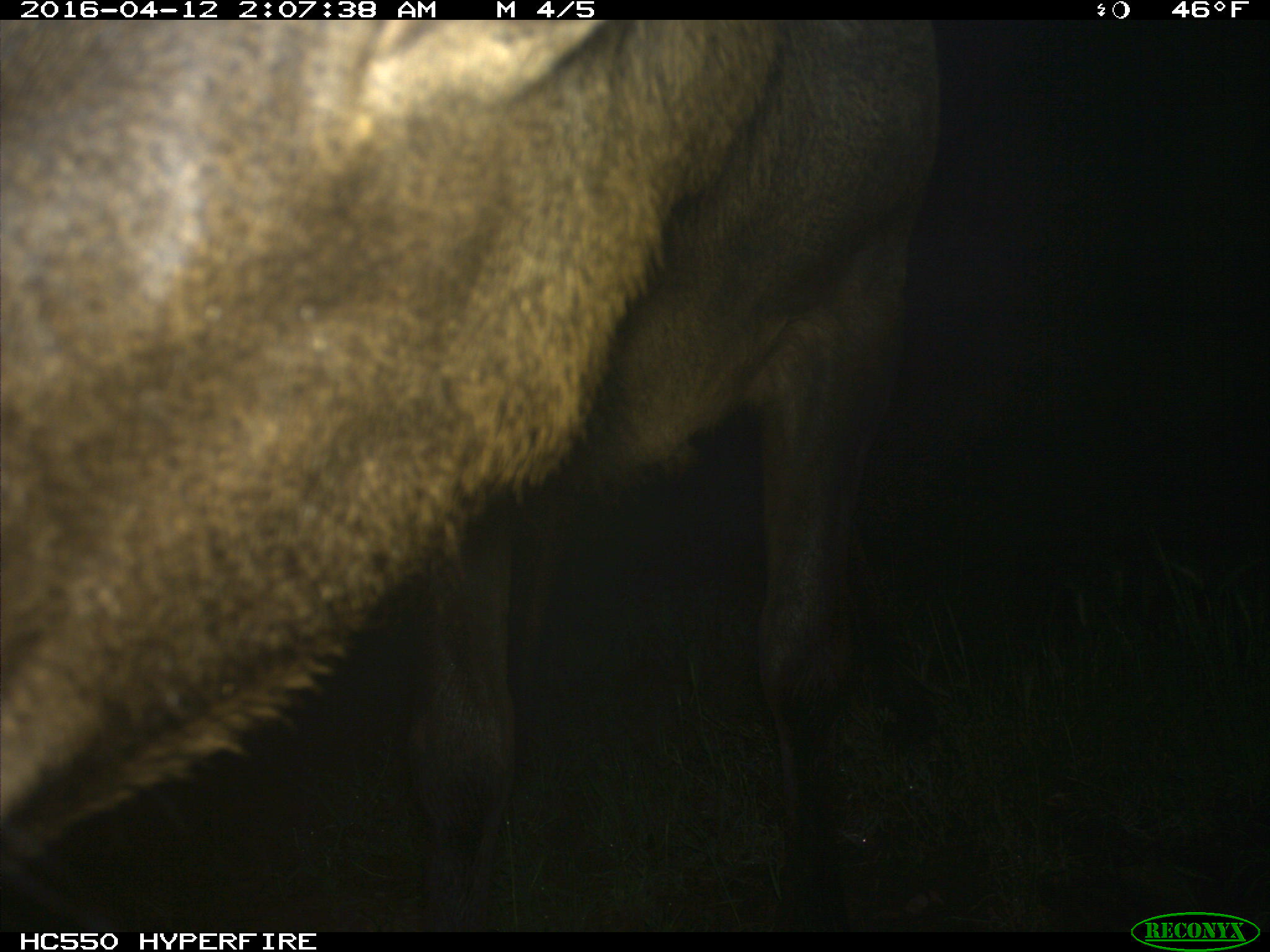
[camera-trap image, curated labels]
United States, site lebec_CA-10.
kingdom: Animalia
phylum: Chordata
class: Mammalia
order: Artiodactyla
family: Cervidae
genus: Cervus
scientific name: Cervus canadensis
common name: elk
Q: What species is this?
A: Cervus canadensis (elk).